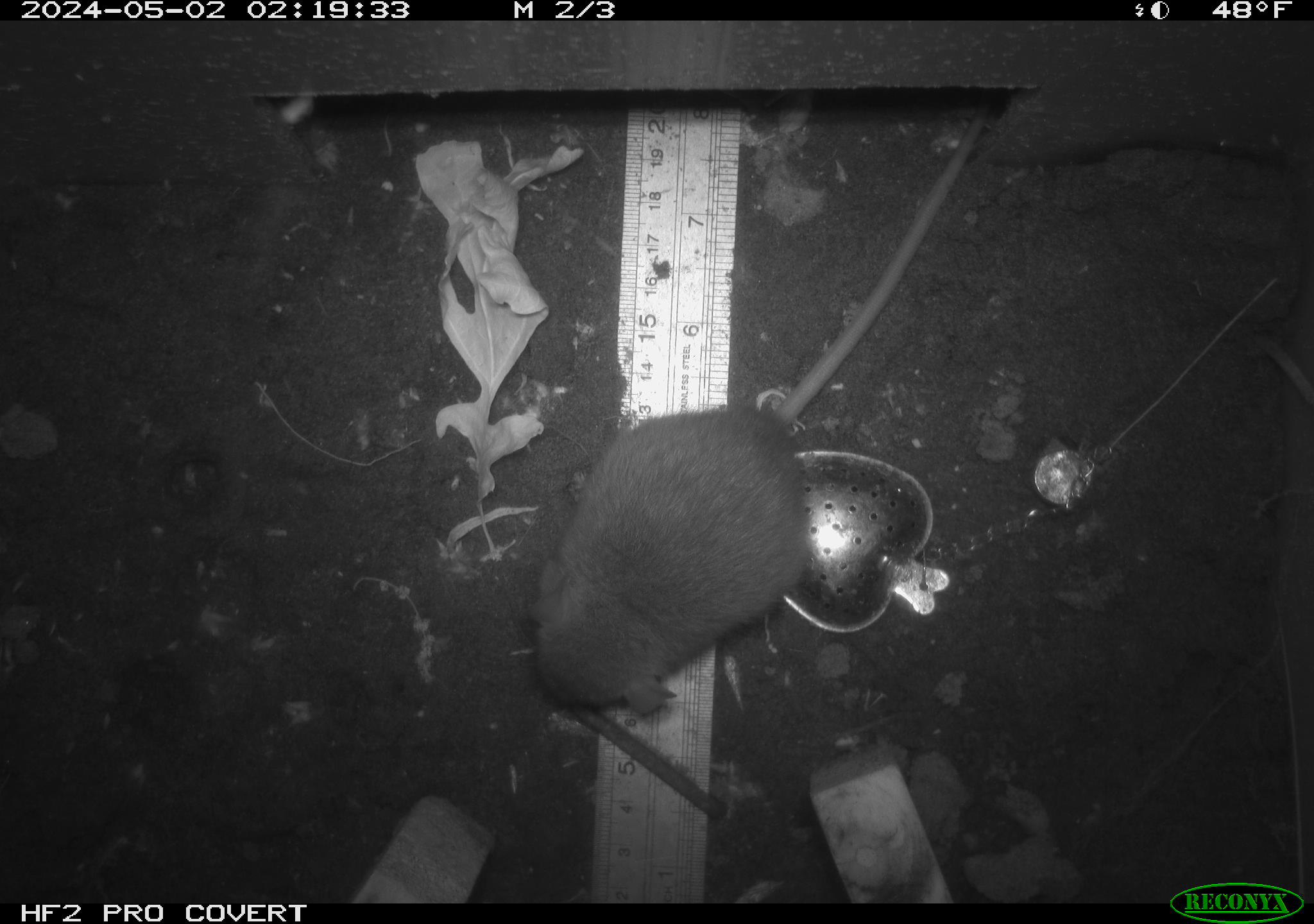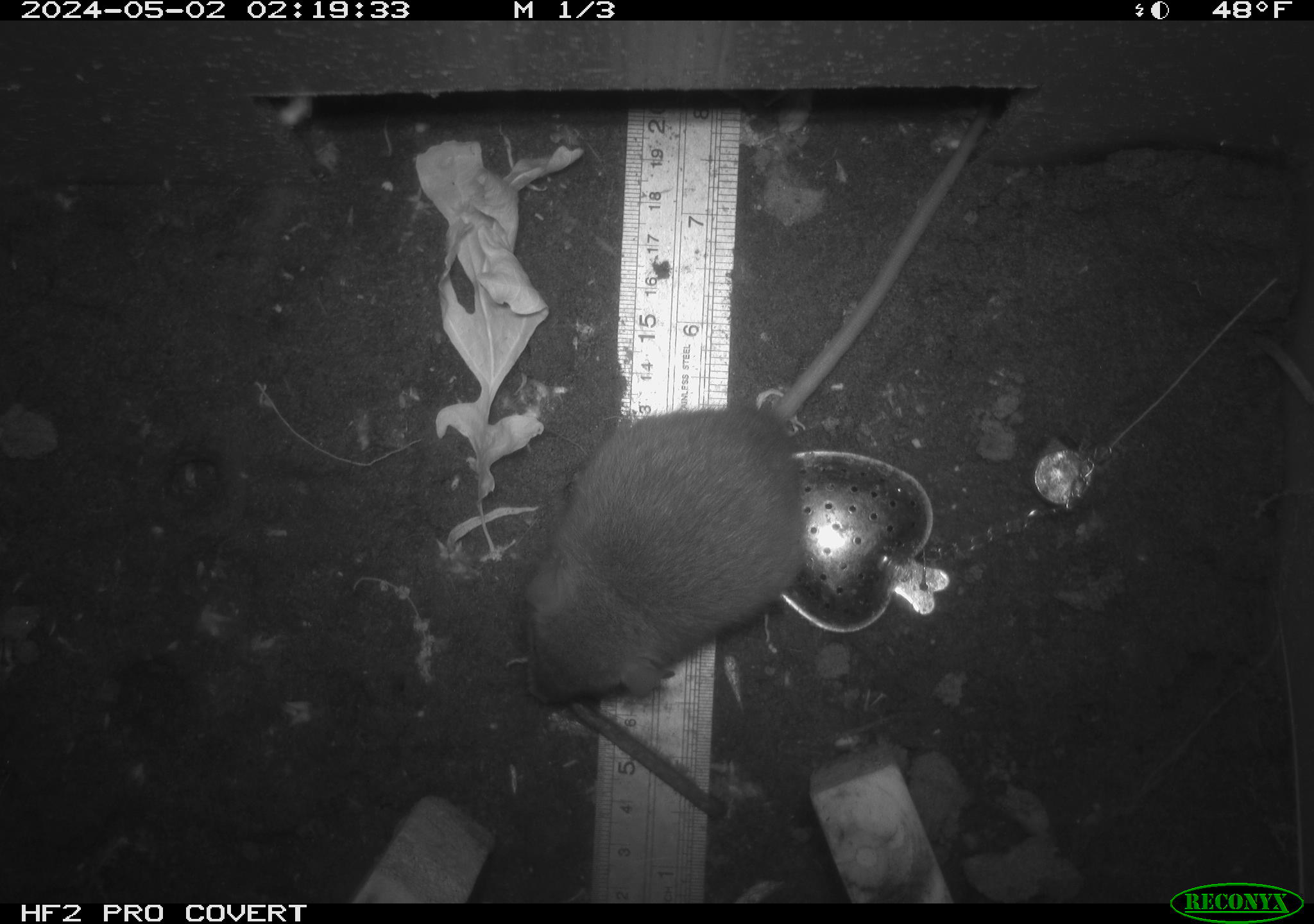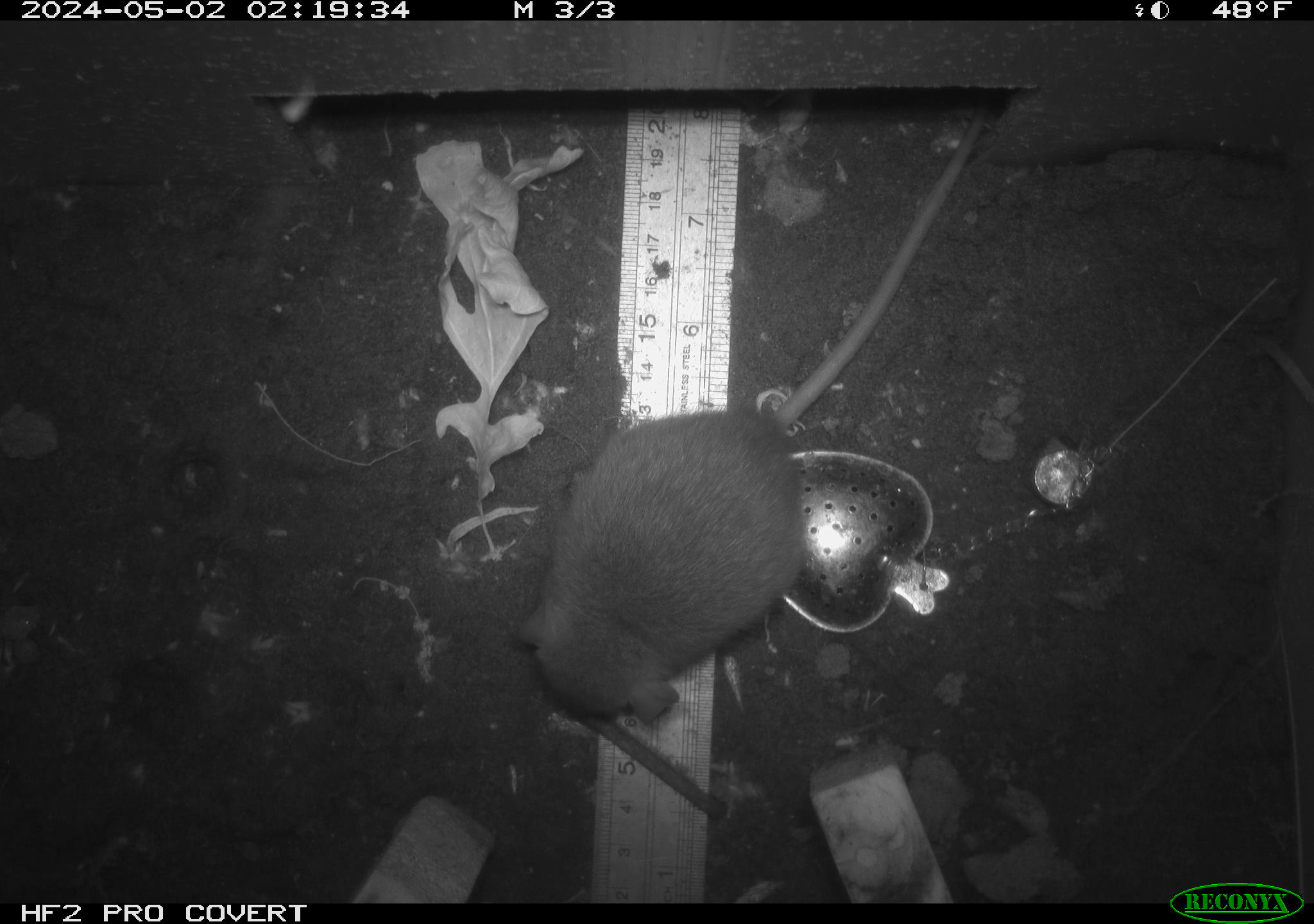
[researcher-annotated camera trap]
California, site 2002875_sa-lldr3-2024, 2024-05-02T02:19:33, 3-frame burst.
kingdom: Animalia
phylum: Chordata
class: Mammalia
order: Rodentia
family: Muridae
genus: Rattus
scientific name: Rattus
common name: rat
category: rattus species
Rattus species (rat) (Rattus).